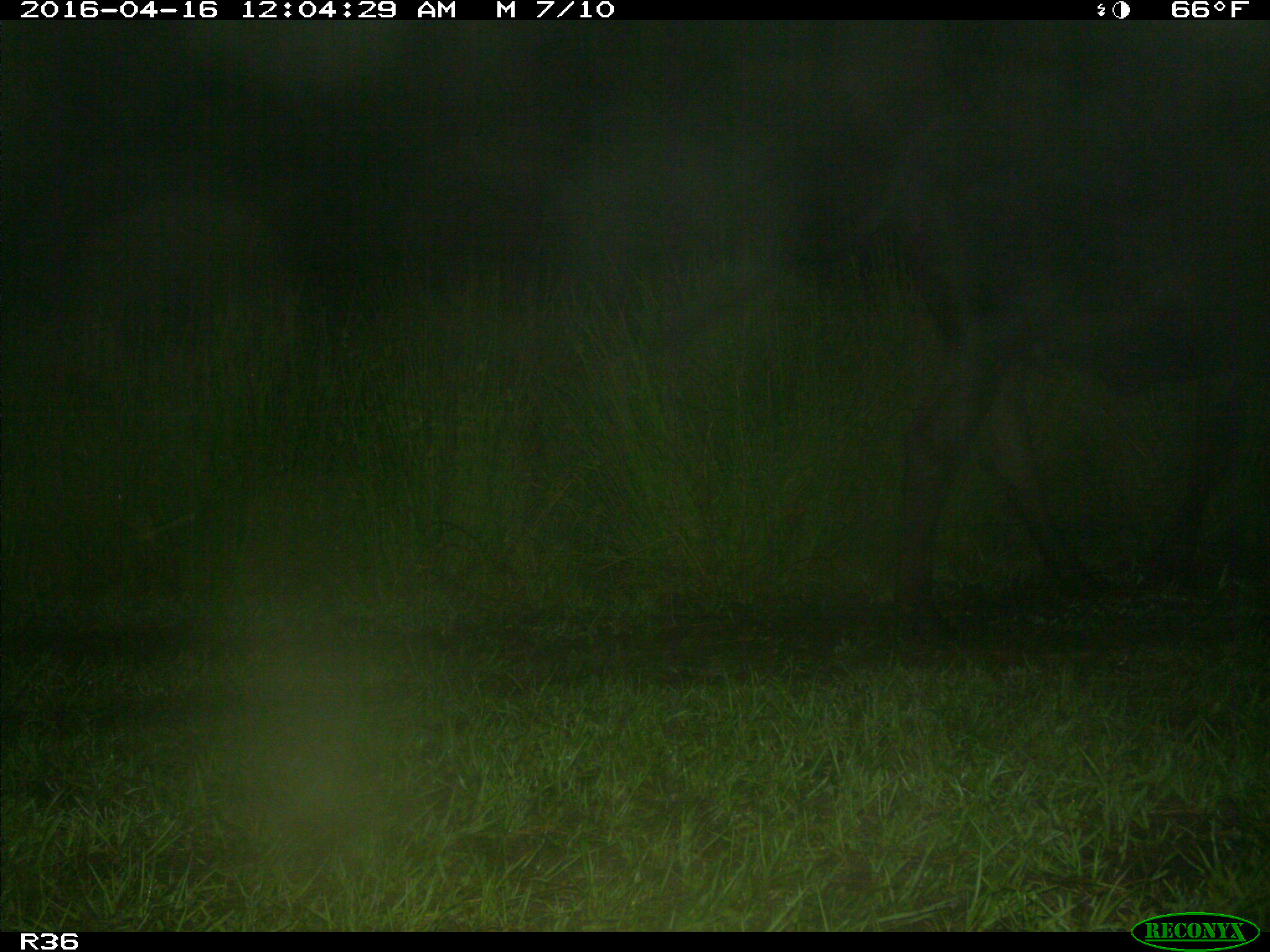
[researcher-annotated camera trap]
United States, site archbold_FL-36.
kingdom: Animalia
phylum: Chordata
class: Mammalia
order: Artiodactyla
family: Bovidae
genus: Bos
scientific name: Bos taurus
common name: domestic cow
Bos taurus (domestic cow).